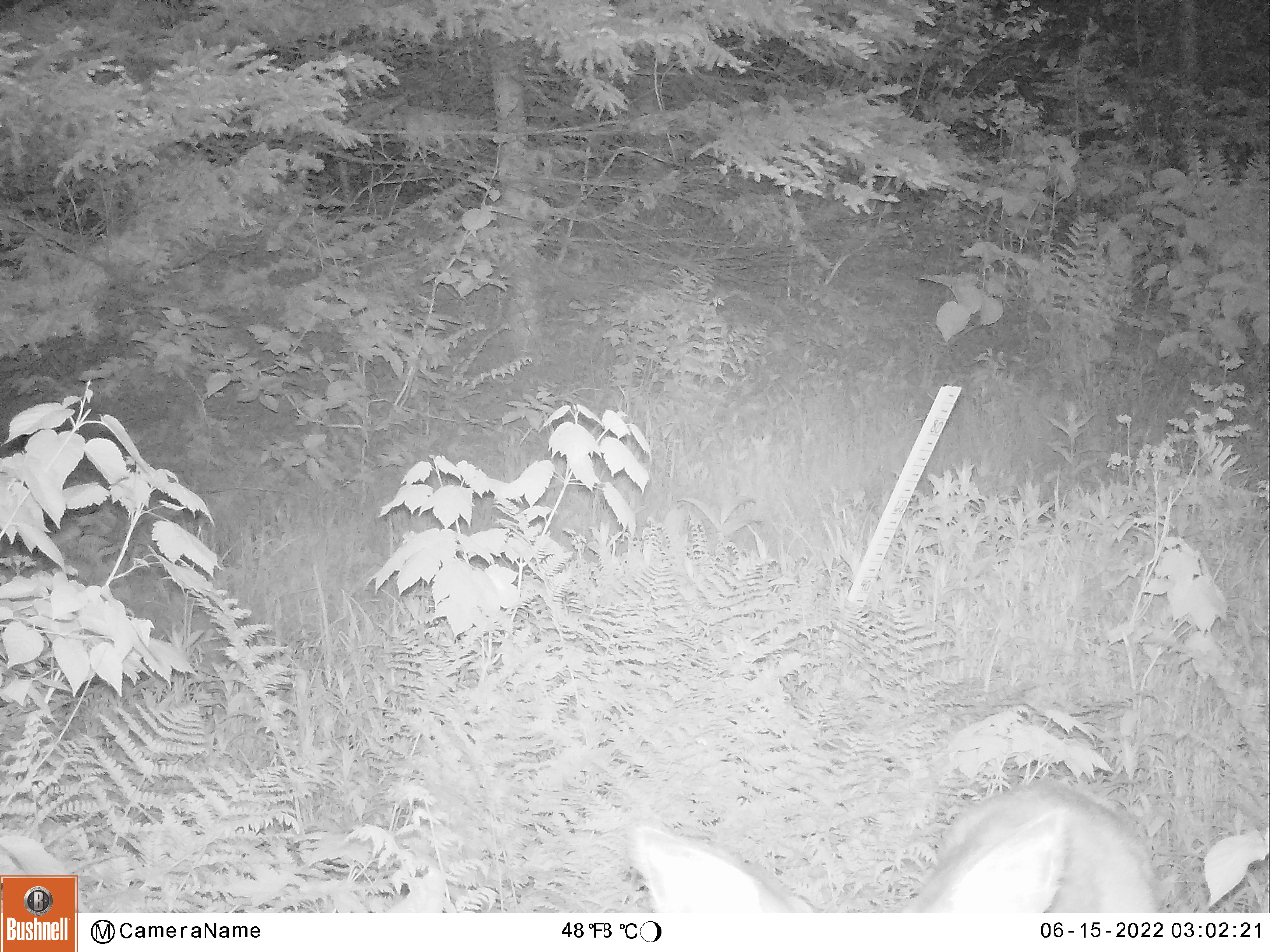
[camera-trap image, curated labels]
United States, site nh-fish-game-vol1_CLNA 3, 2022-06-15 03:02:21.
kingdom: Animalia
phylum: Chordata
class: Mammalia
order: Artiodactyla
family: Cervidae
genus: Odocoileus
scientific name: Odocoileus virginianus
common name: white-tailed deer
White-tailed deer (Odocoileus virginianus).